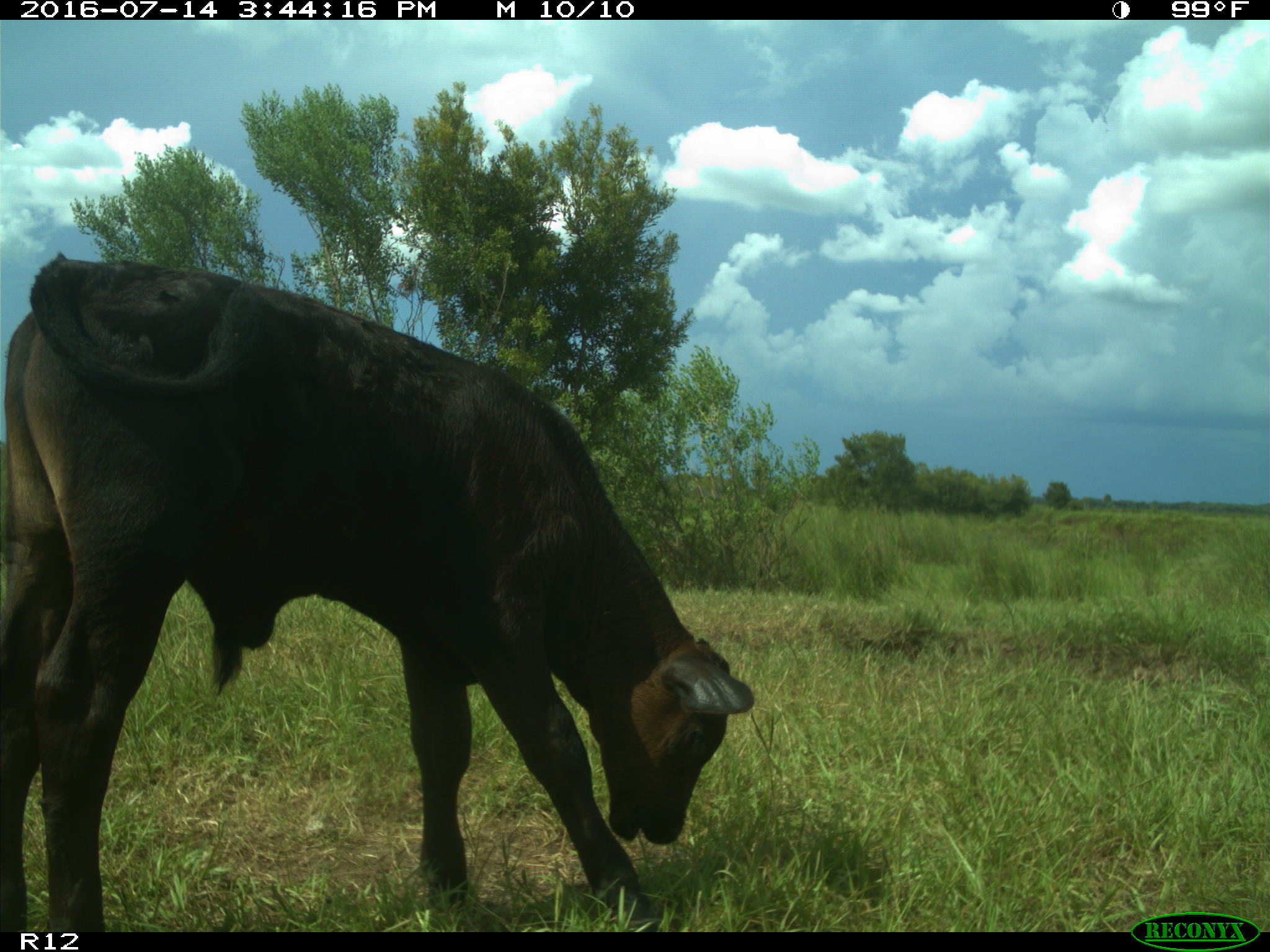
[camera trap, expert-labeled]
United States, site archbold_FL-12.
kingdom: Animalia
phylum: Chordata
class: Mammalia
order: Artiodactyla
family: Bovidae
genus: Bos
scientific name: Bos taurus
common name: domestic cow